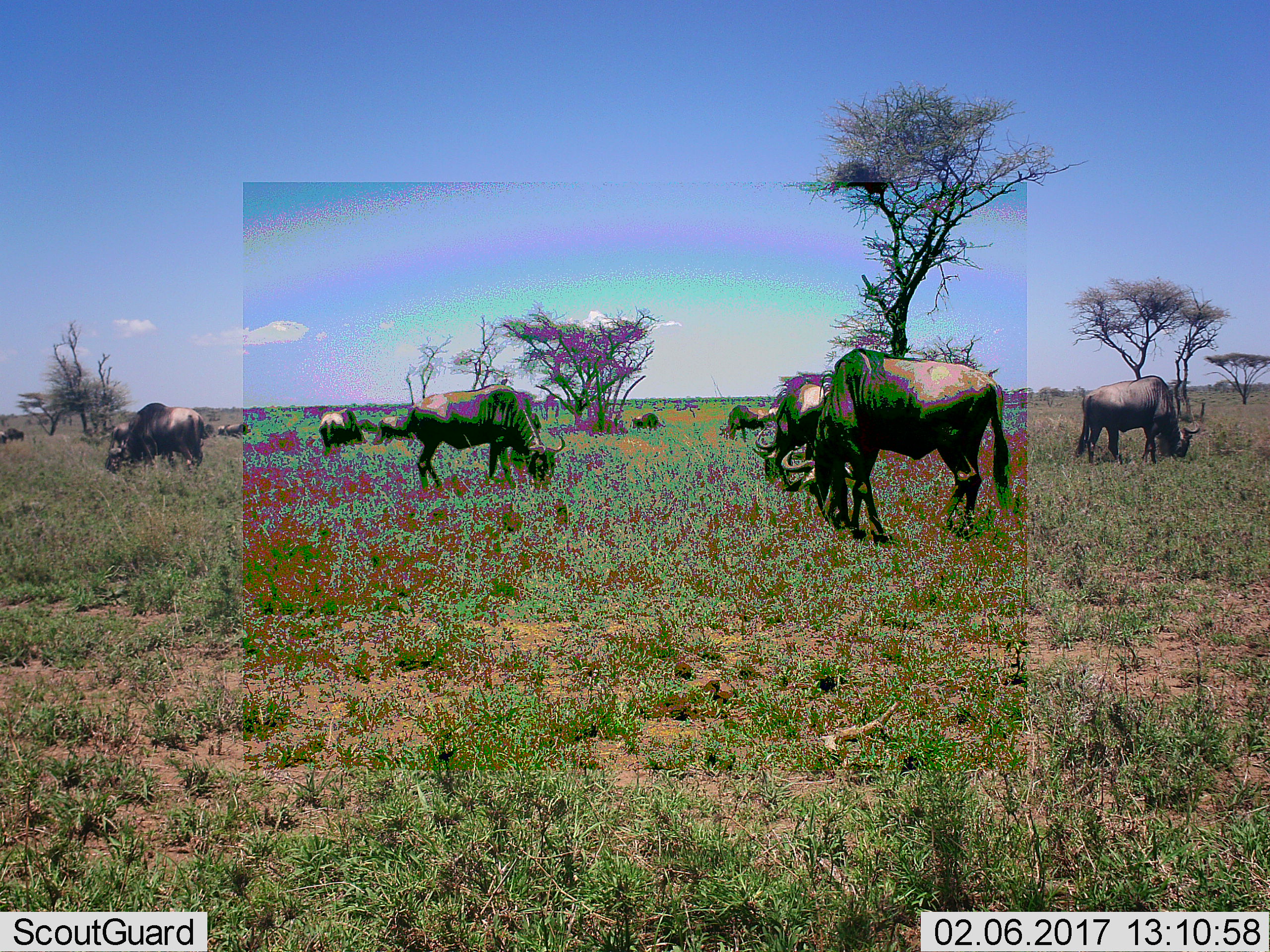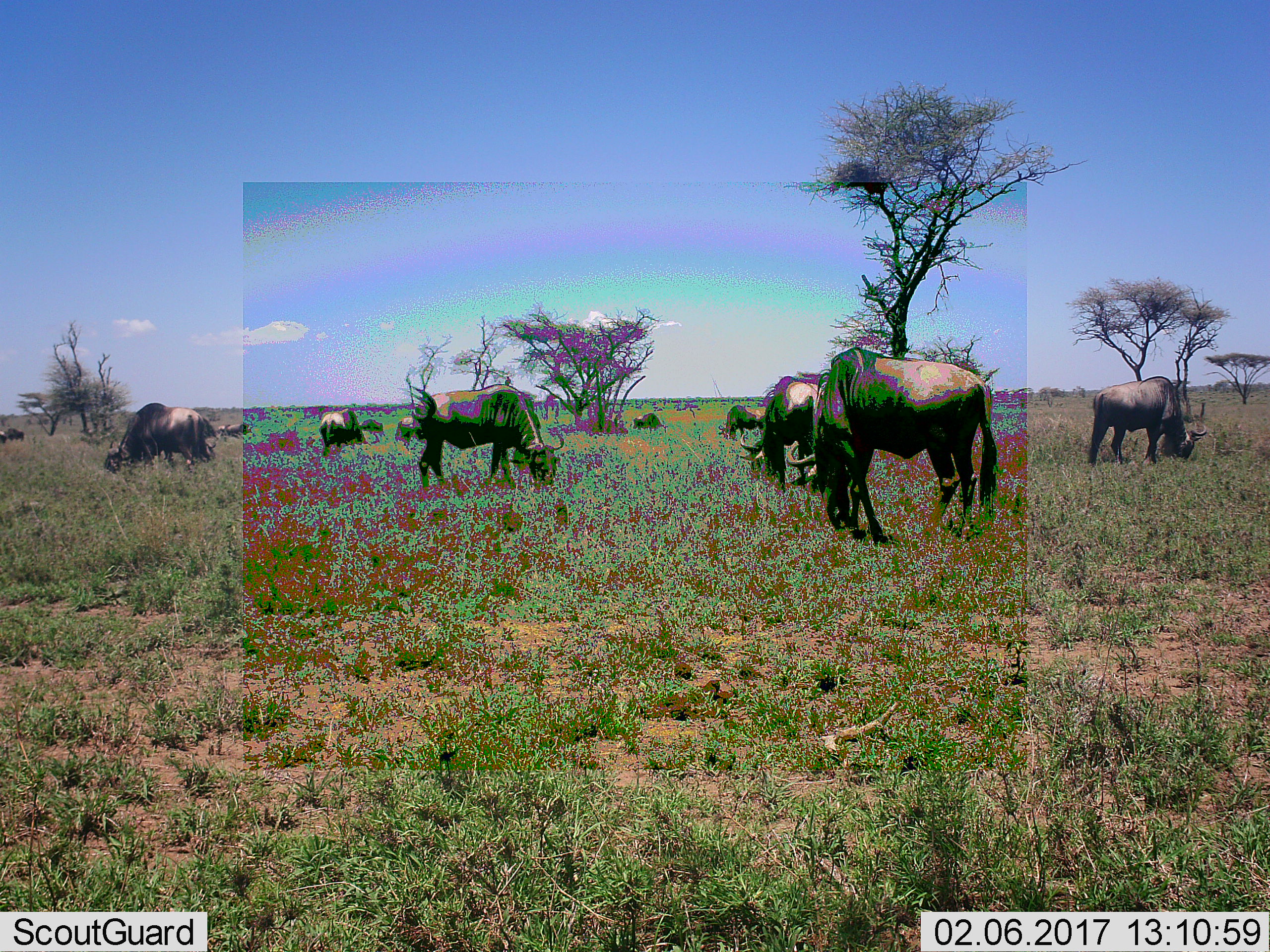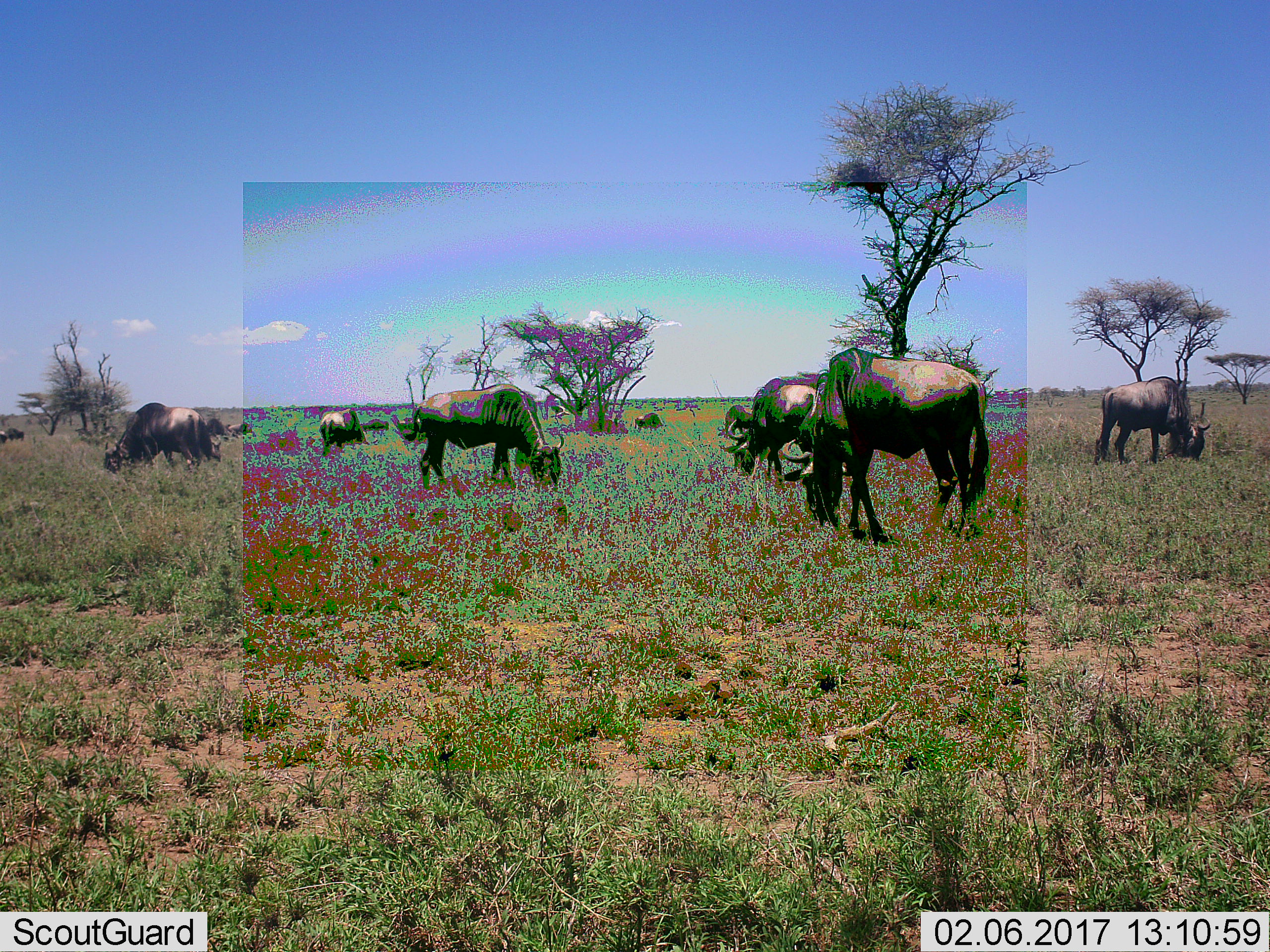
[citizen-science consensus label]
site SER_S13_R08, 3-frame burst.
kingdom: Animalia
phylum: Chordata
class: Mammalia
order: Artiodactyla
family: Bovidae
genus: Connochaetes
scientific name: Connochaetes taurinus taurinus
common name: blue wildebeest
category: wildebeestblue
Wildebeestblue (blue wildebeest) (Connochaetes taurinus taurinus), count 11-50. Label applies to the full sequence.